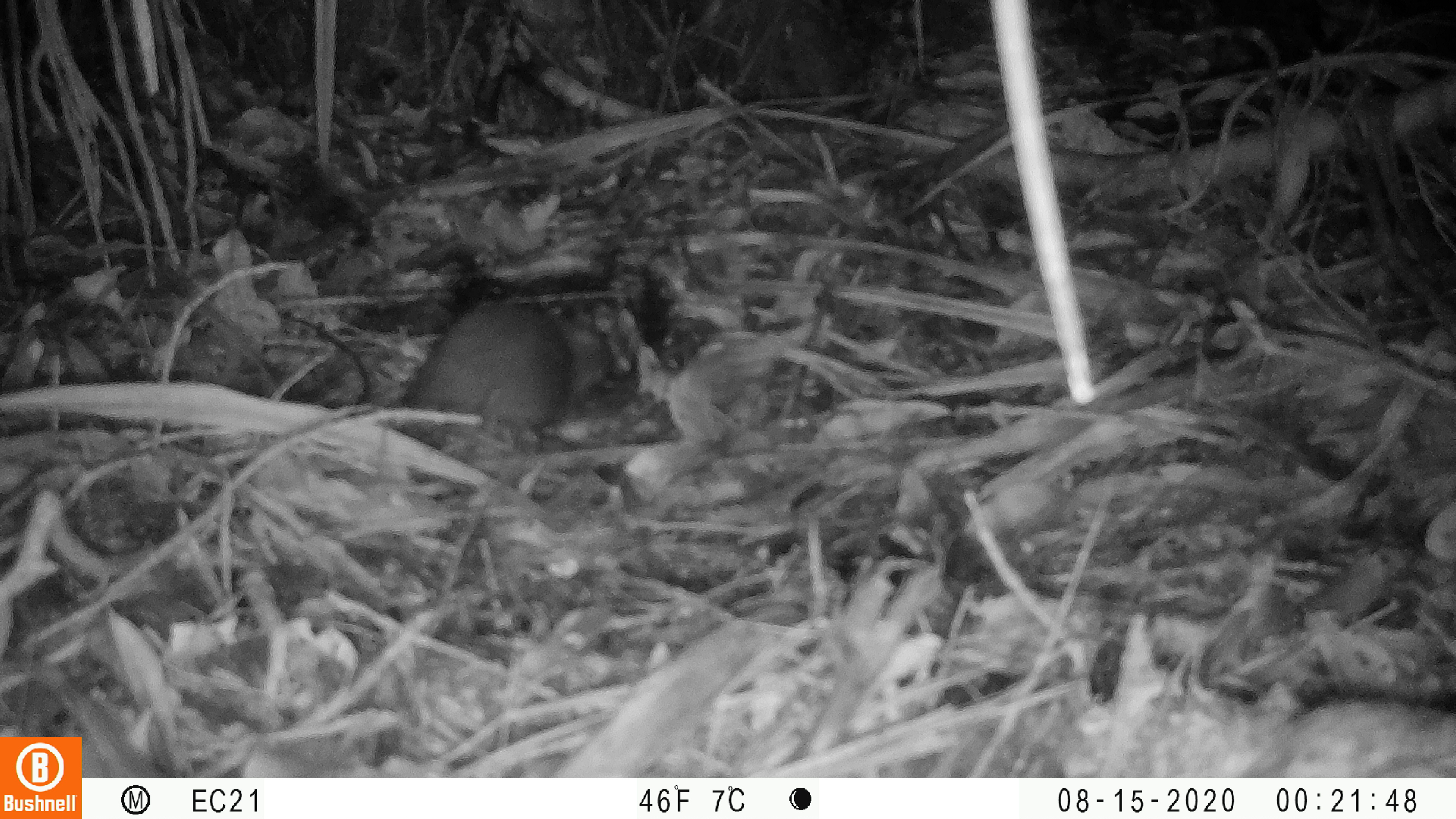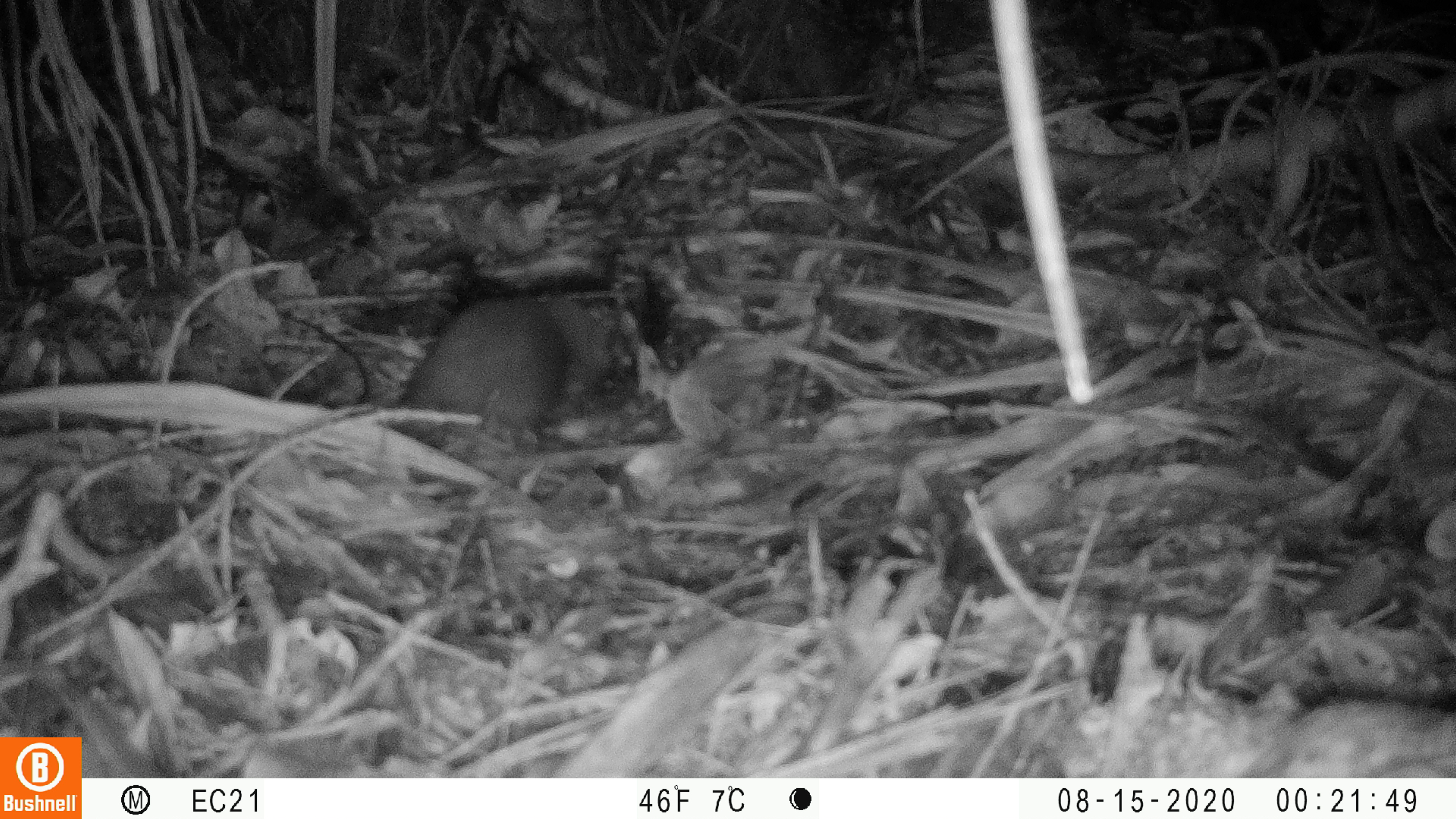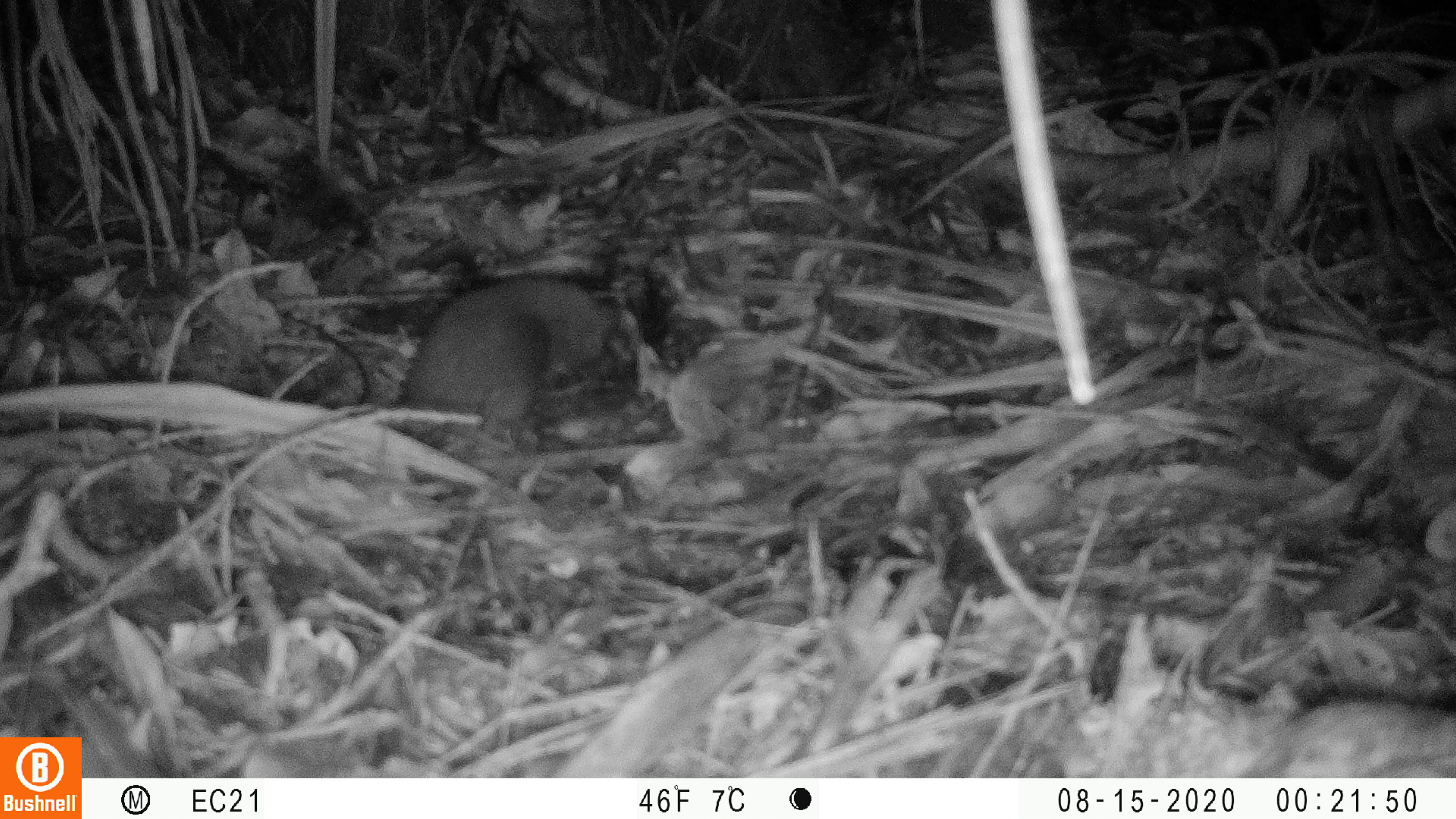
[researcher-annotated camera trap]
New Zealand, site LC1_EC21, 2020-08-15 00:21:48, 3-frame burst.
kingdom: Animalia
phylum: Chordata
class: Mammalia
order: Rodentia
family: Muridae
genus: Rattus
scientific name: Rattus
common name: rat